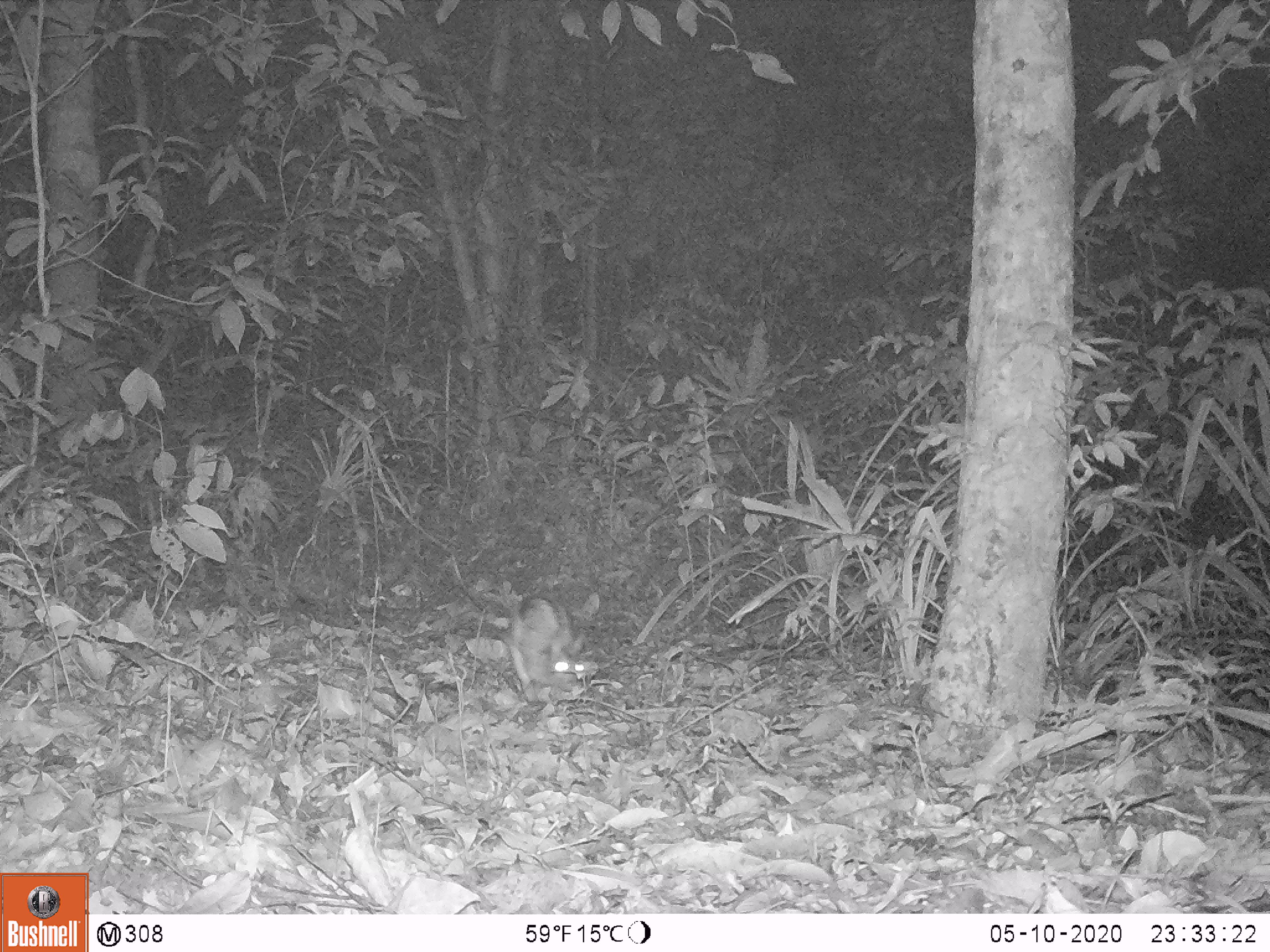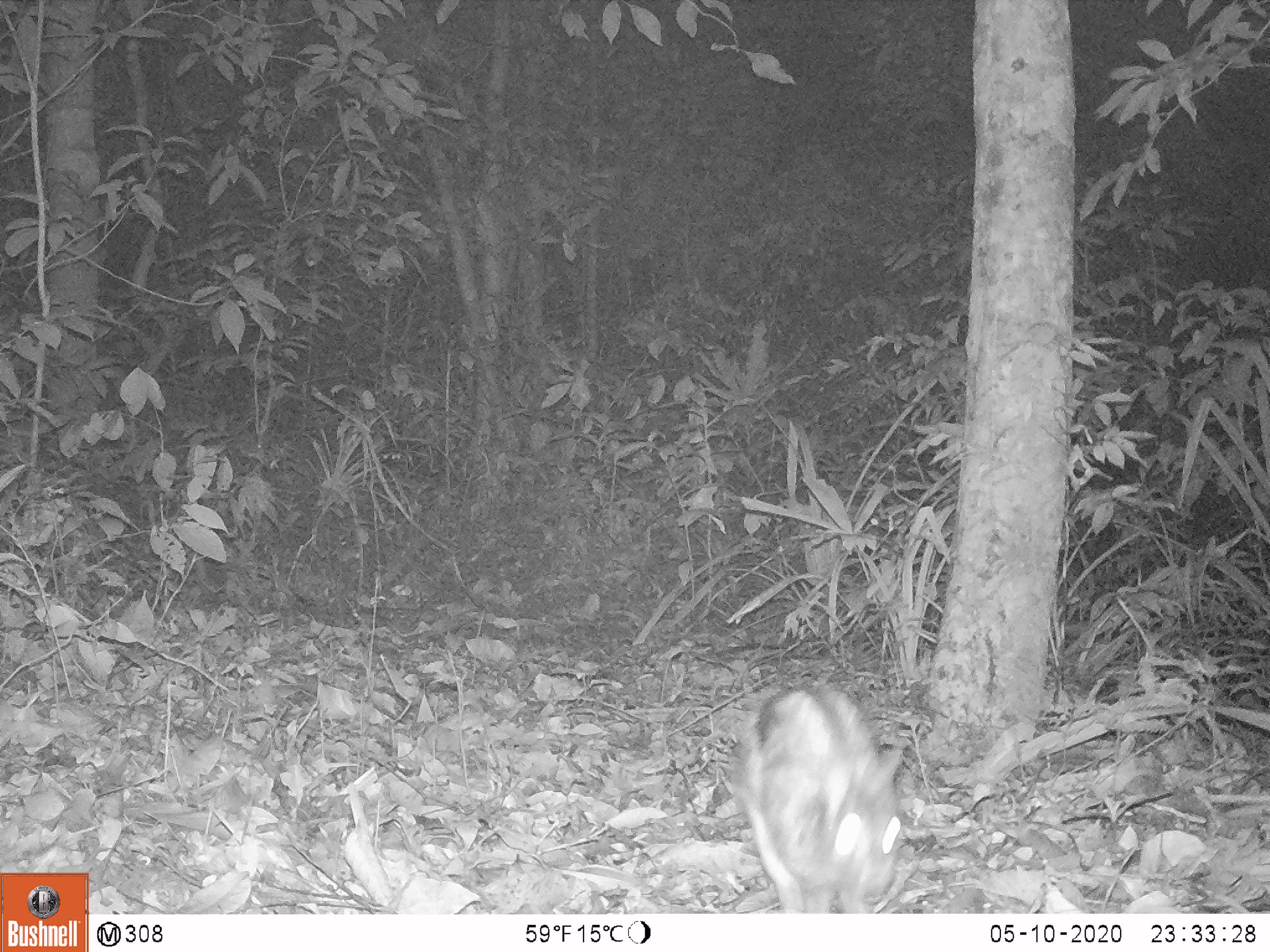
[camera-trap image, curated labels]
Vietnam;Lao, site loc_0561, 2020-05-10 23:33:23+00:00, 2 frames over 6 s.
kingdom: Animalia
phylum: Chordata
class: Mammalia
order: Lagomorpha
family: Leporidae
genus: Nesolagus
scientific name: Nesolagus timminsi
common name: annamite striped rabbit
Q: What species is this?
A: Annamite striped rabbit (Nesolagus timminsi).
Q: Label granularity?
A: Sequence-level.